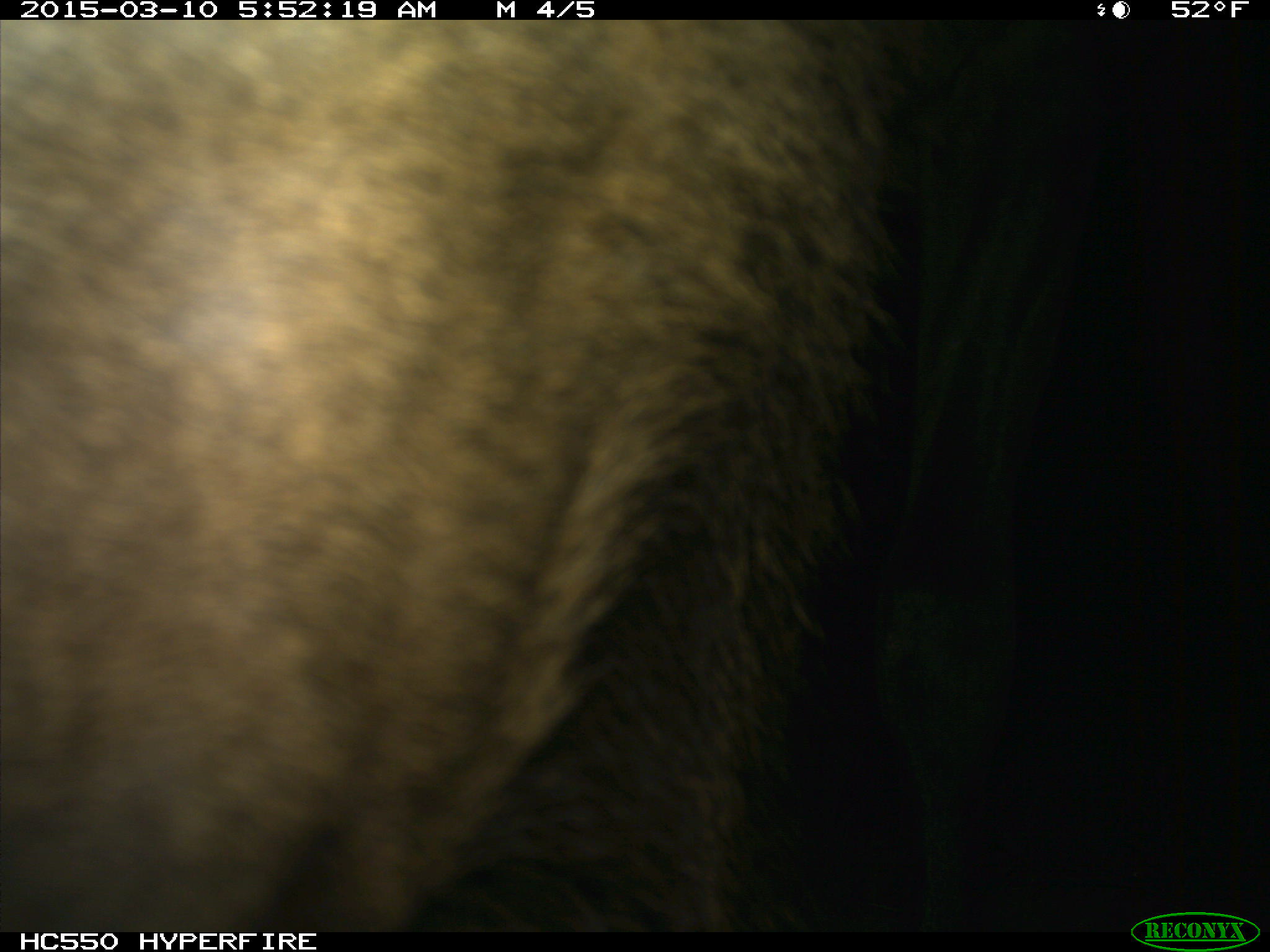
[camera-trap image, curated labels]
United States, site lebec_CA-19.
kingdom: Animalia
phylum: Chordata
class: Mammalia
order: Artiodactyla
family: Cervidae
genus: Cervus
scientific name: Cervus canadensis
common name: elk